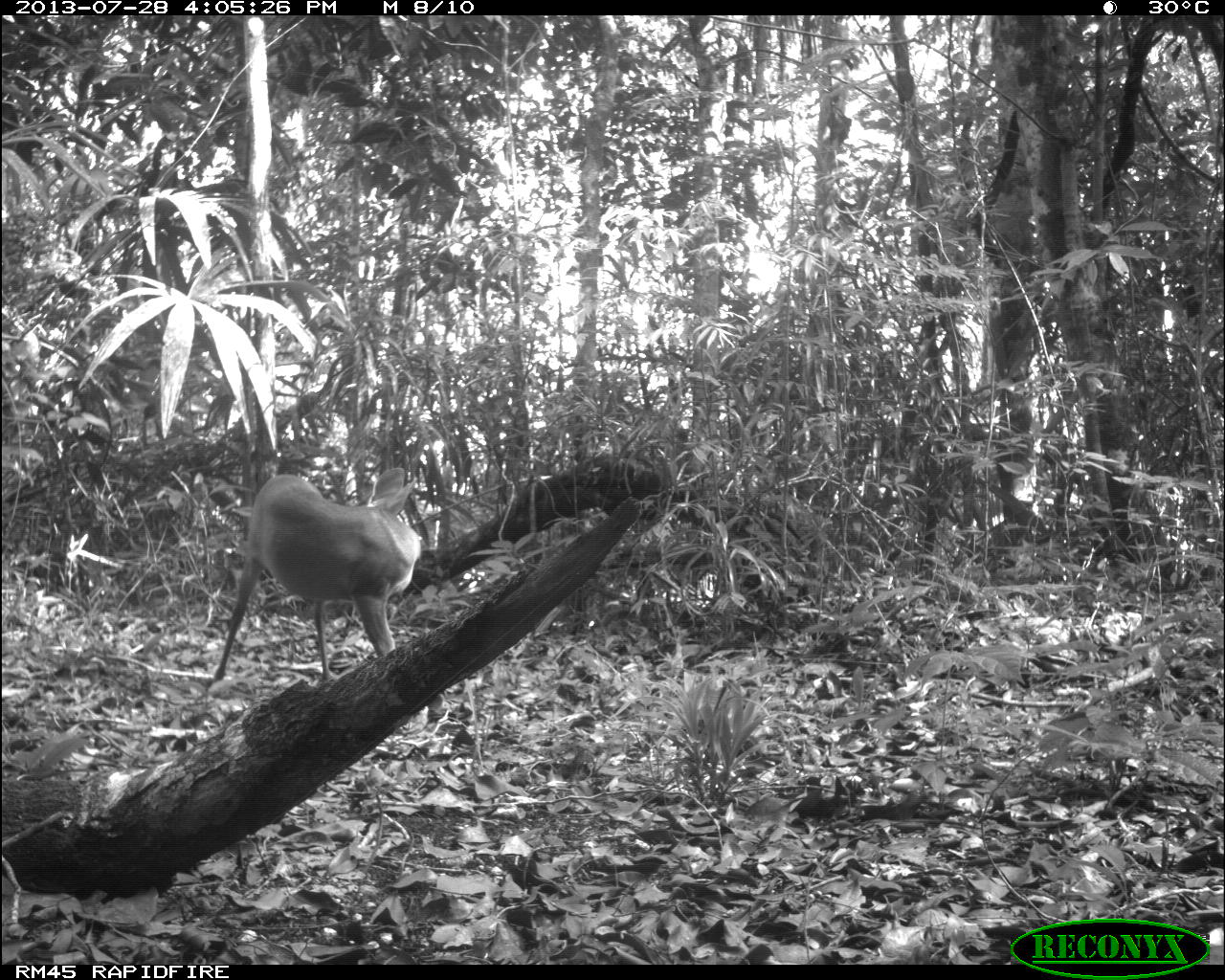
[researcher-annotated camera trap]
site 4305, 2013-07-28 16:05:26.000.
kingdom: Animalia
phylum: Chordata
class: Mammalia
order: Artiodactyla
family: Cervidae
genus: Mazama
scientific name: Mazama temama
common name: central american red brocket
Mazama temama (central american red brocket), count 1, sex male.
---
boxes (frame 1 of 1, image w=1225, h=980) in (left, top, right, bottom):
mazama temama: (209, 467, 420, 687)